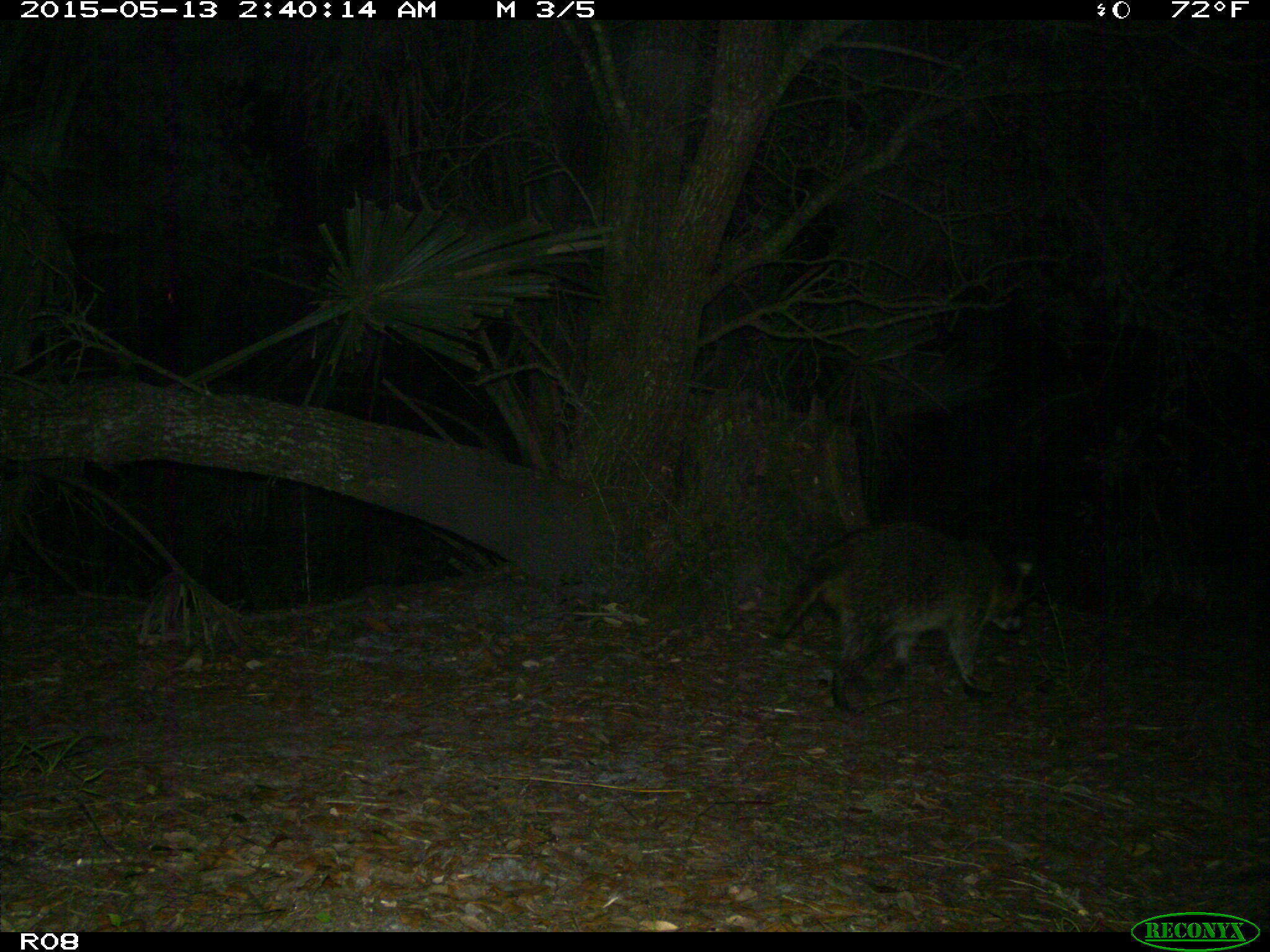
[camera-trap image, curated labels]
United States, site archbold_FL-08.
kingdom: Animalia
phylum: Chordata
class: Mammalia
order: Carnivora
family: Procyonidae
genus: Procyon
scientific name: Procyon lotor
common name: common raccoon